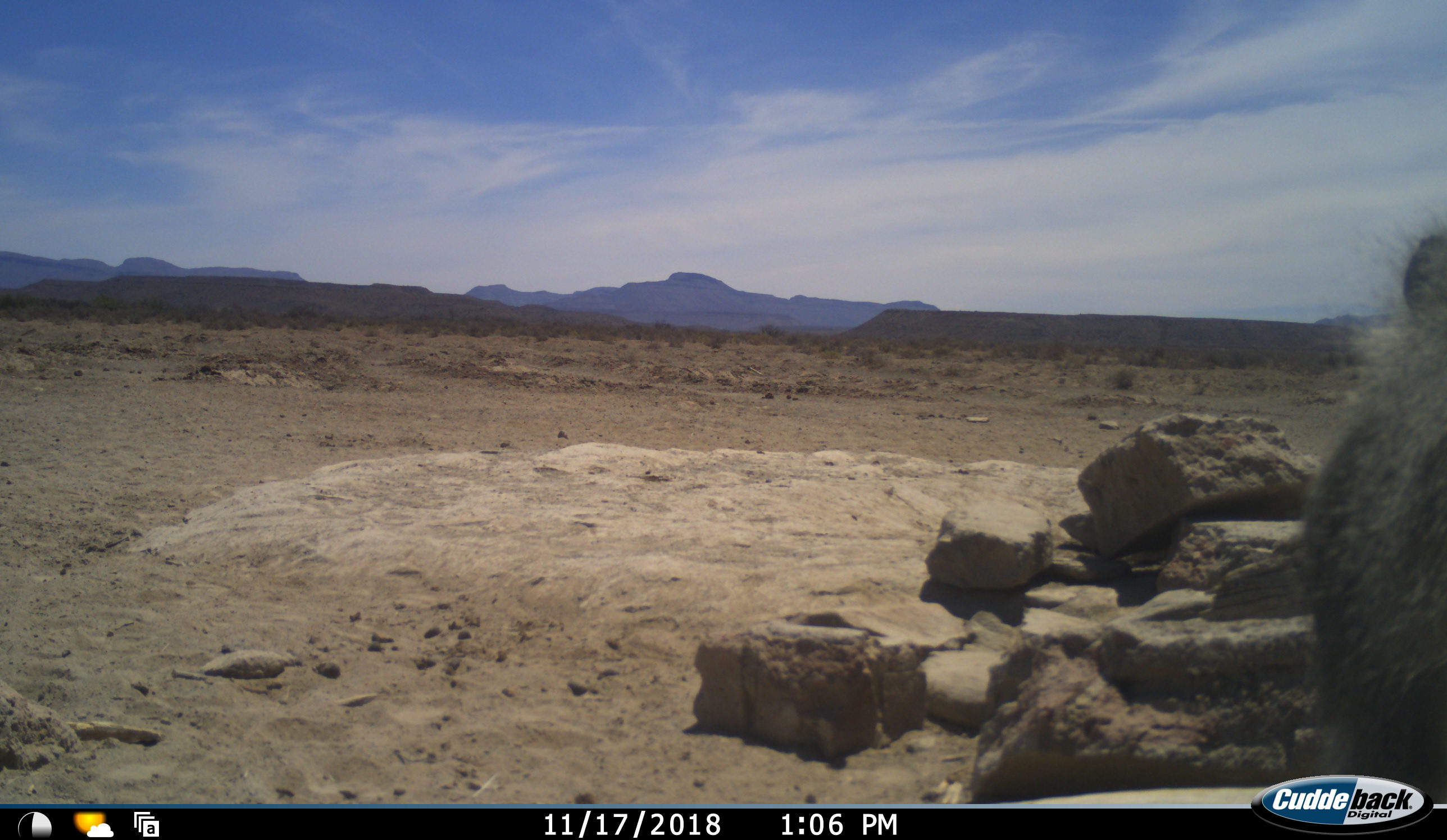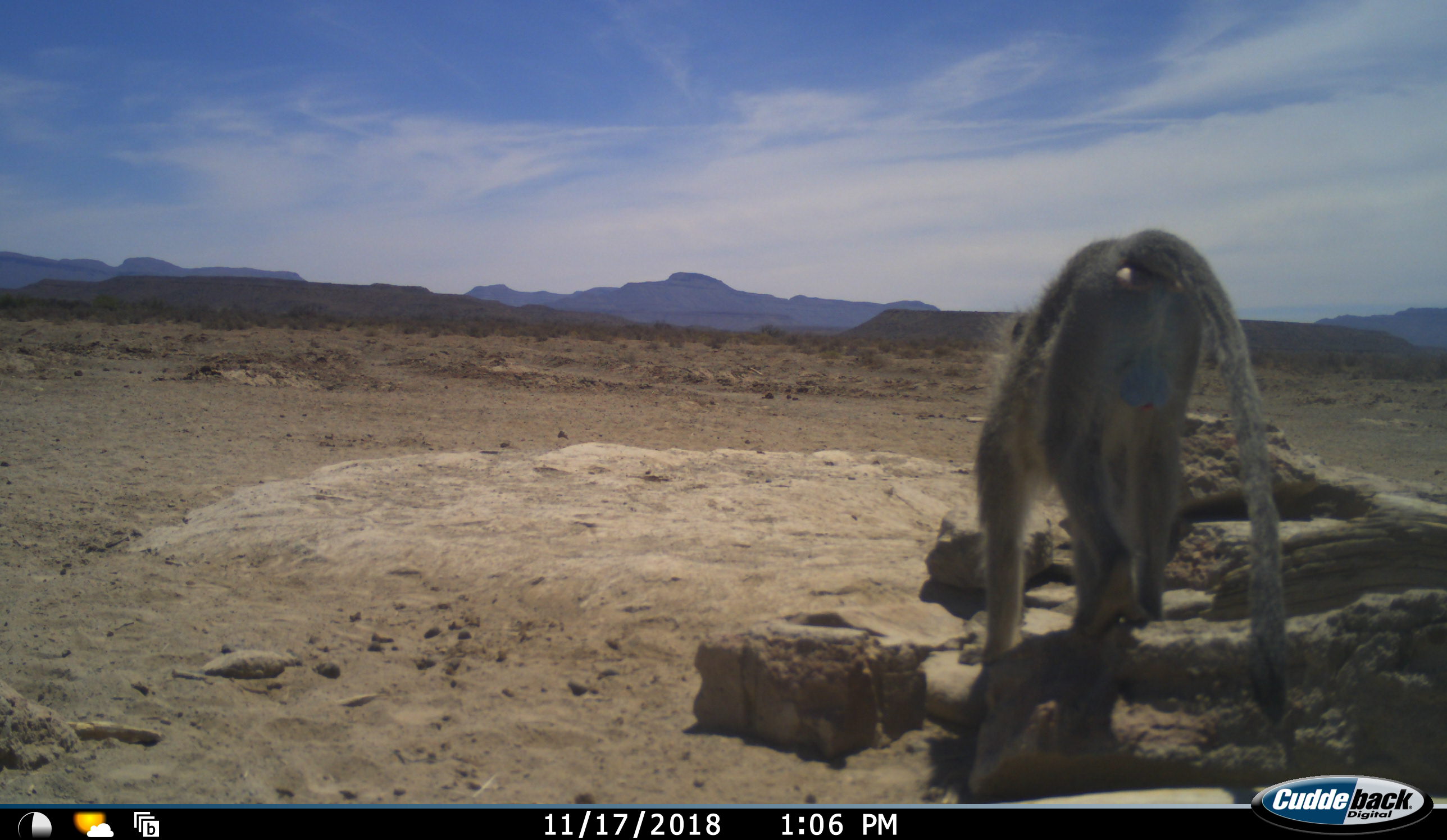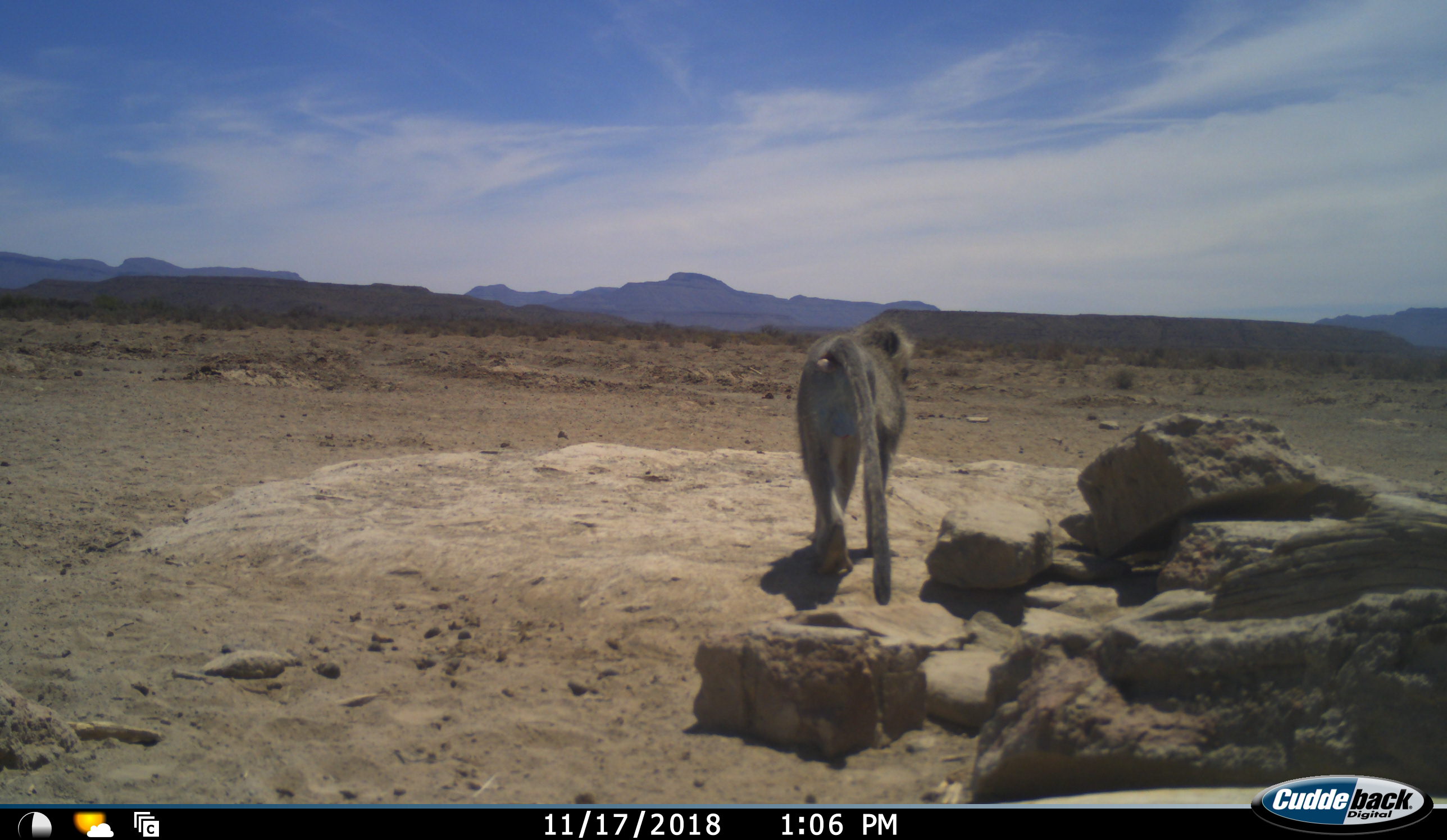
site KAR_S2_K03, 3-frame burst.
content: unidentified animal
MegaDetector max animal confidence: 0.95